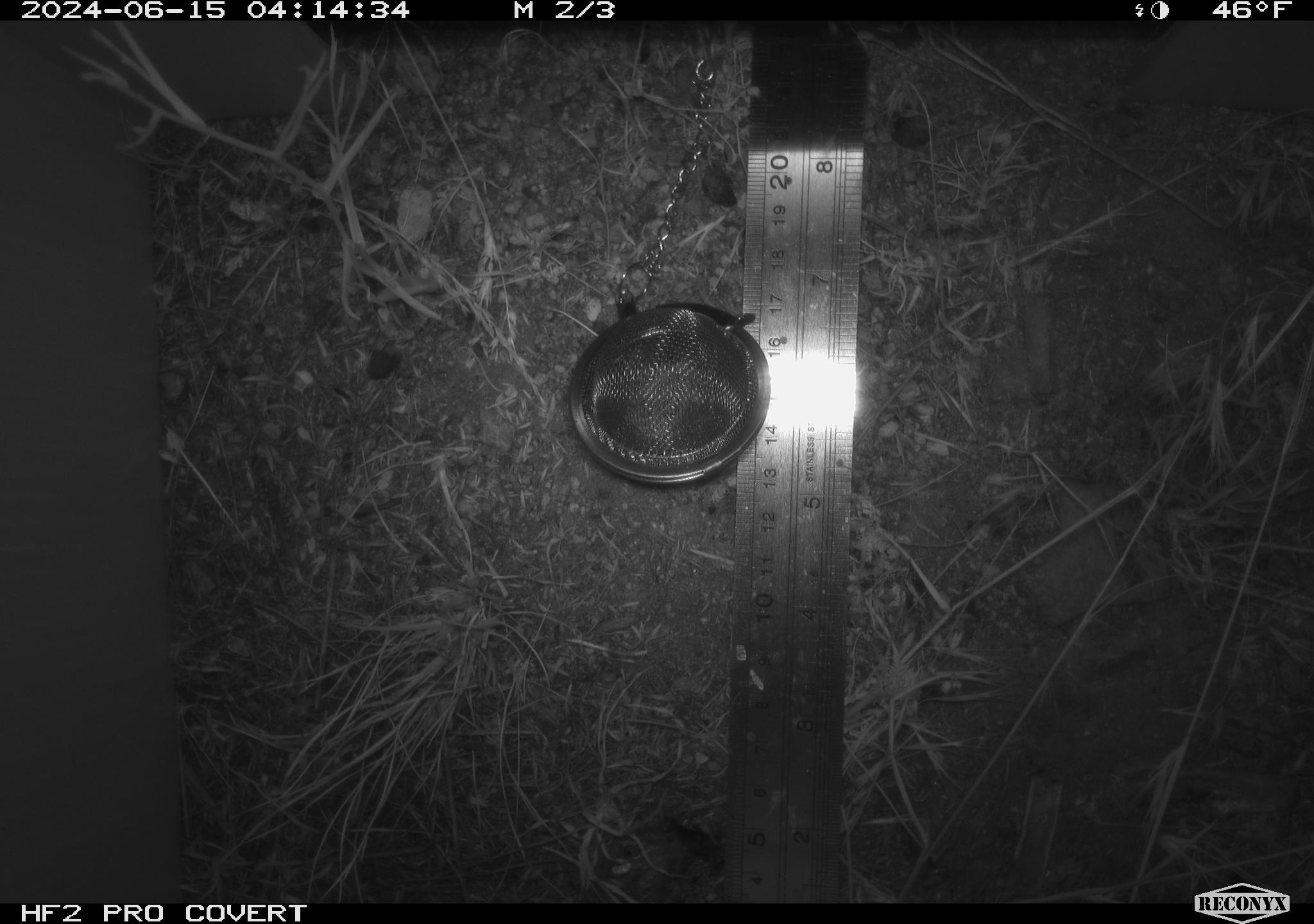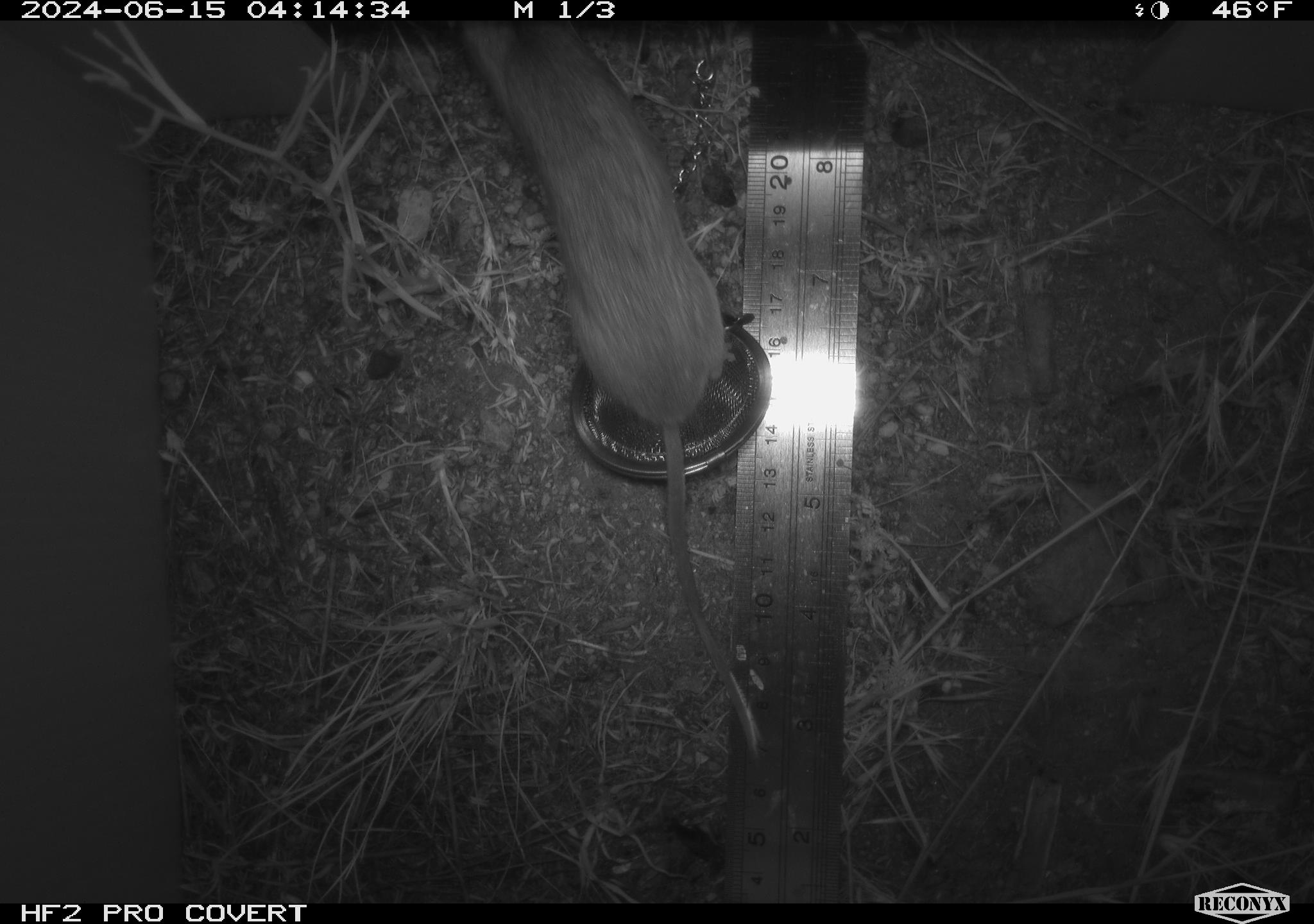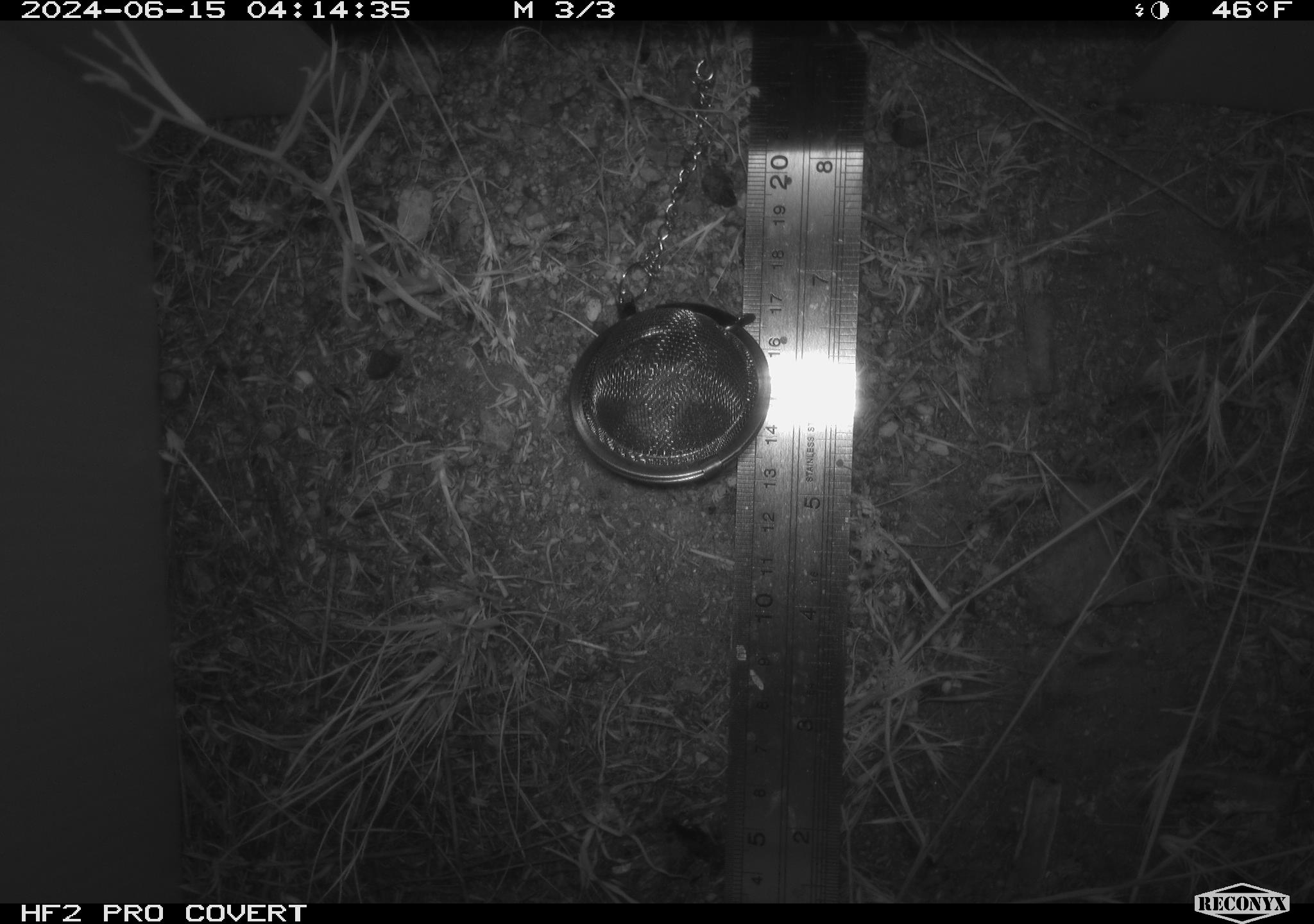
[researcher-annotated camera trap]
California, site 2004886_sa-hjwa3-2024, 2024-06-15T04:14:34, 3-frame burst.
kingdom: Animalia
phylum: Chordata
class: Mammalia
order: Rodentia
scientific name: Rodentia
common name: rodent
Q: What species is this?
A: Rodent (Rodentia).